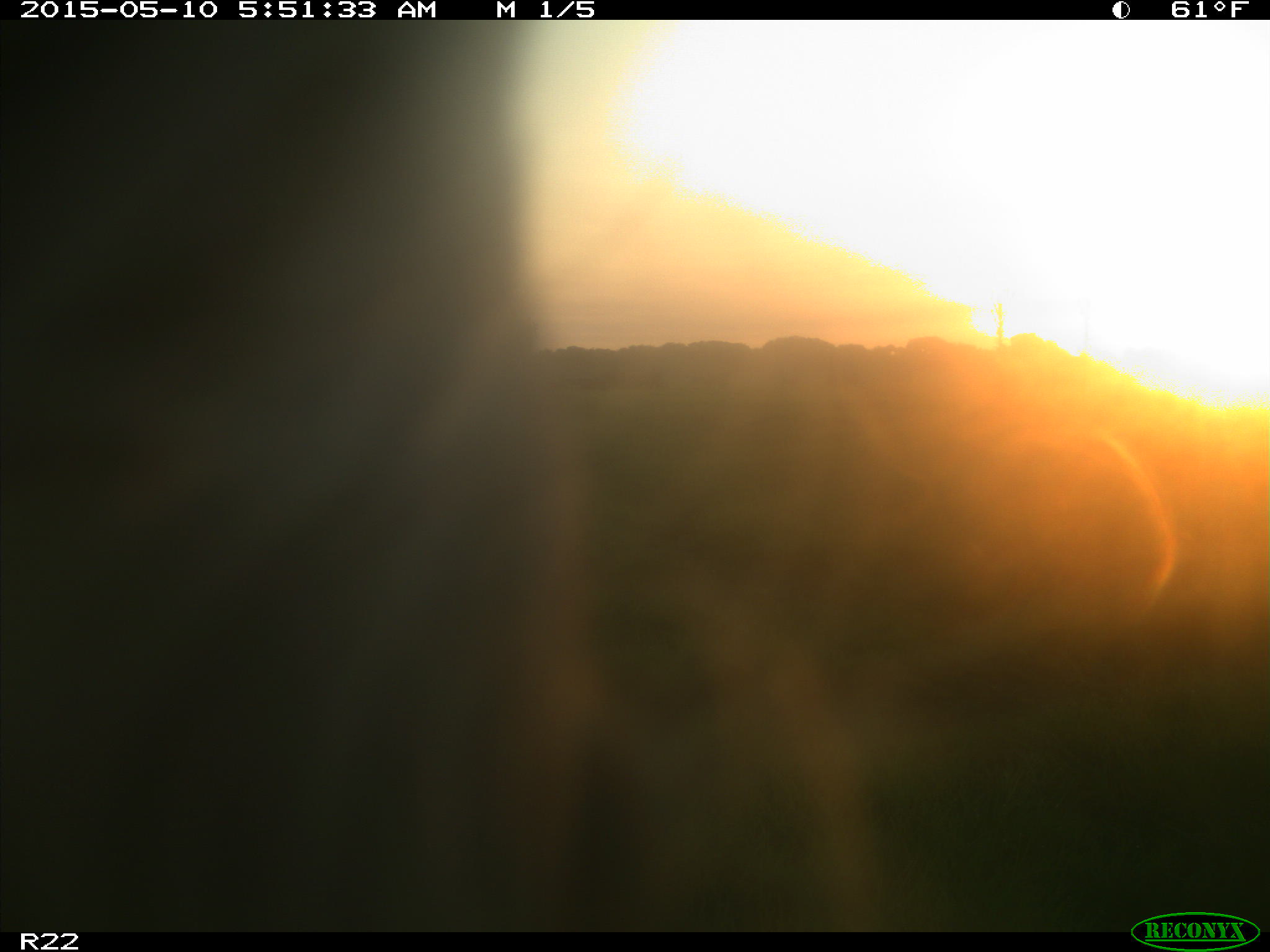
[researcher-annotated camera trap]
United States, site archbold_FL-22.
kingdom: Animalia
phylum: Chordata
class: Mammalia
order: Artiodactyla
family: Bovidae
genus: Bos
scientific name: Bos taurus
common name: domestic cow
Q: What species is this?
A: Bos taurus (domestic cow).